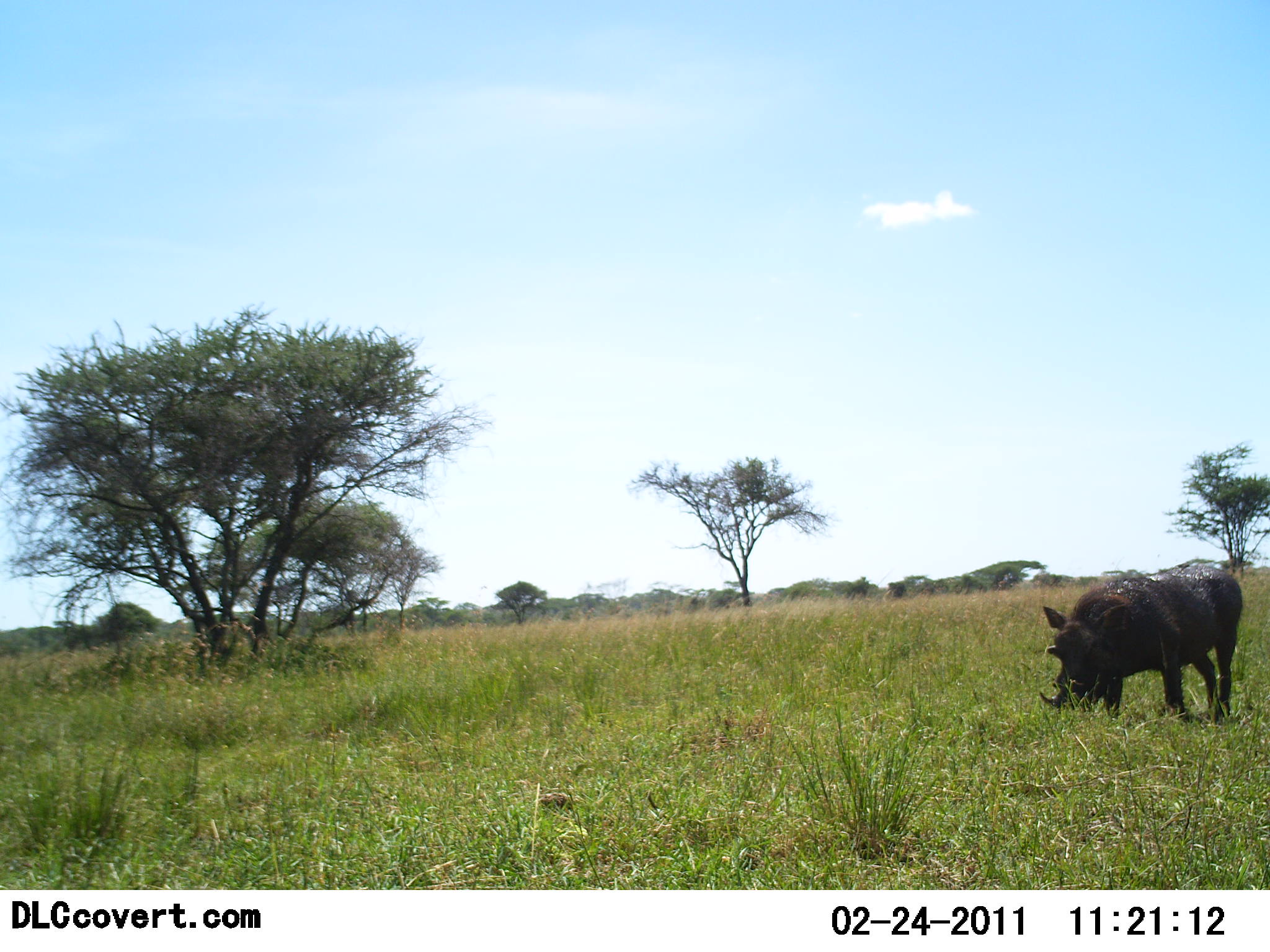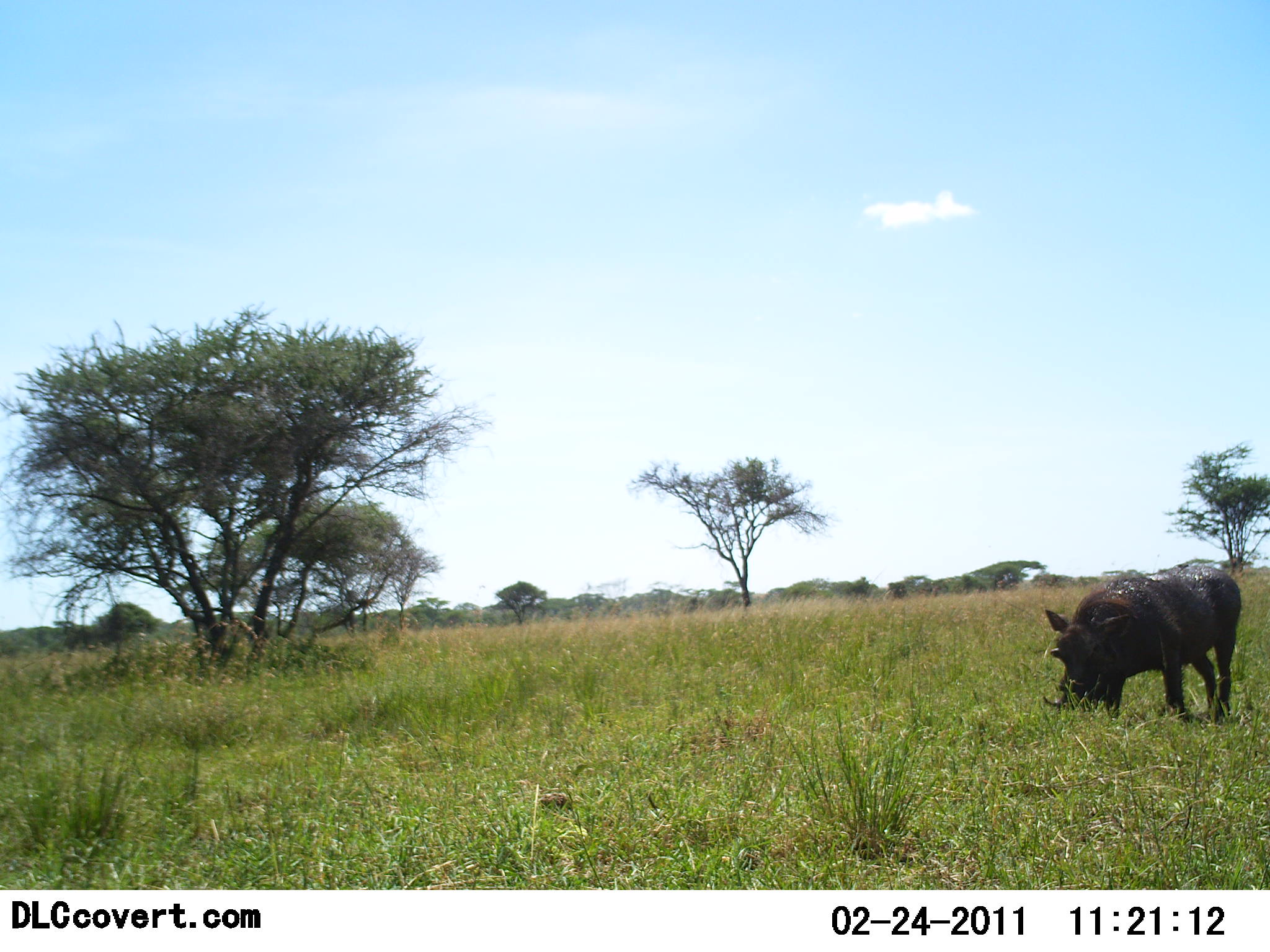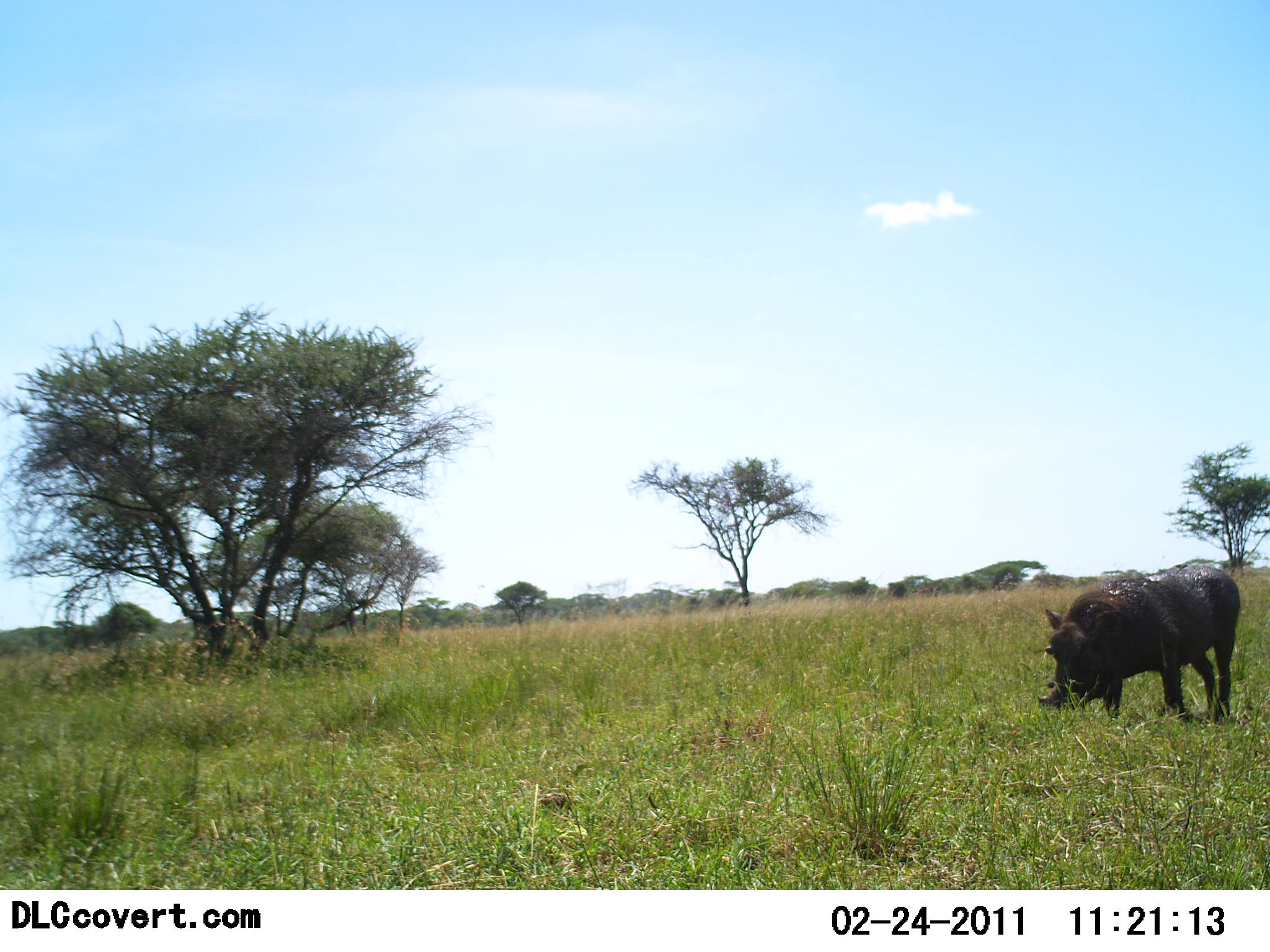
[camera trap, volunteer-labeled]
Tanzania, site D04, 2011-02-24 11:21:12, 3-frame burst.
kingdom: Animalia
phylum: Chordata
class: Mammalia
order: Artiodactyla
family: Suidae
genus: Phacochoerus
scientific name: Phacochoerus africanus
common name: warthog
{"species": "warthog (Phacochoerus africanus)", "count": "1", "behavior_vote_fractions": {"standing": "33%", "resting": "0%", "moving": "0%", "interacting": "0%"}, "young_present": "0%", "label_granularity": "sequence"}